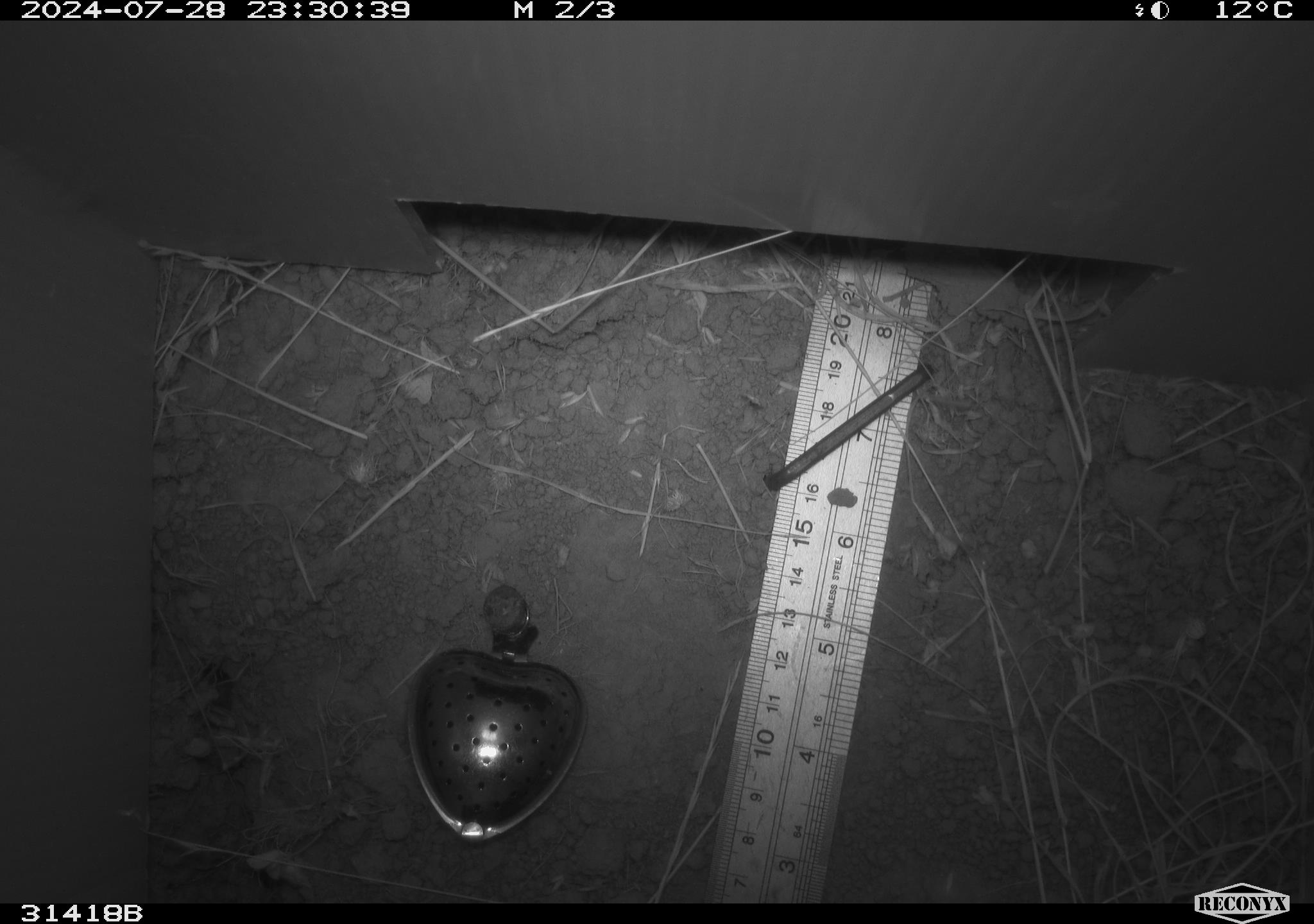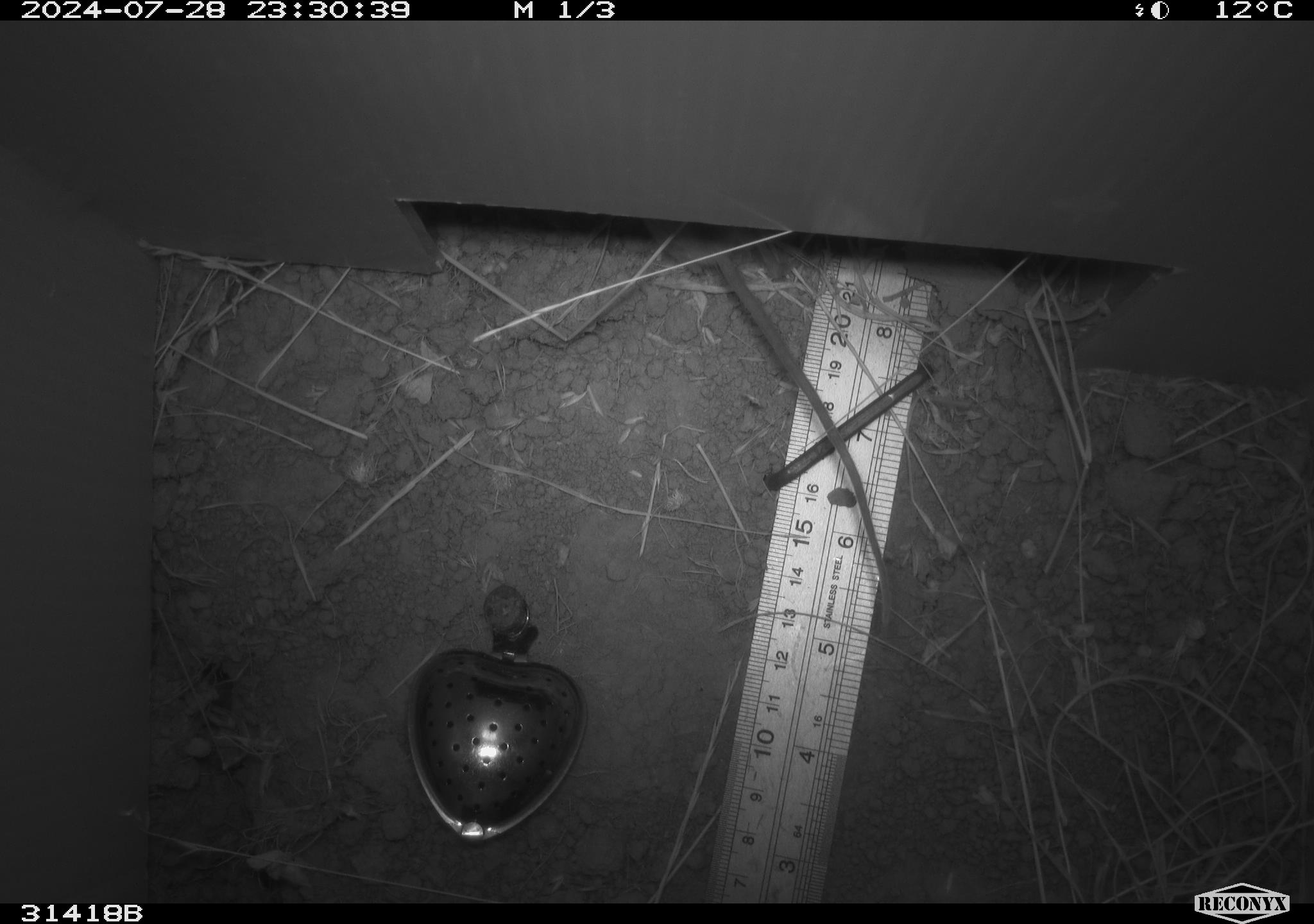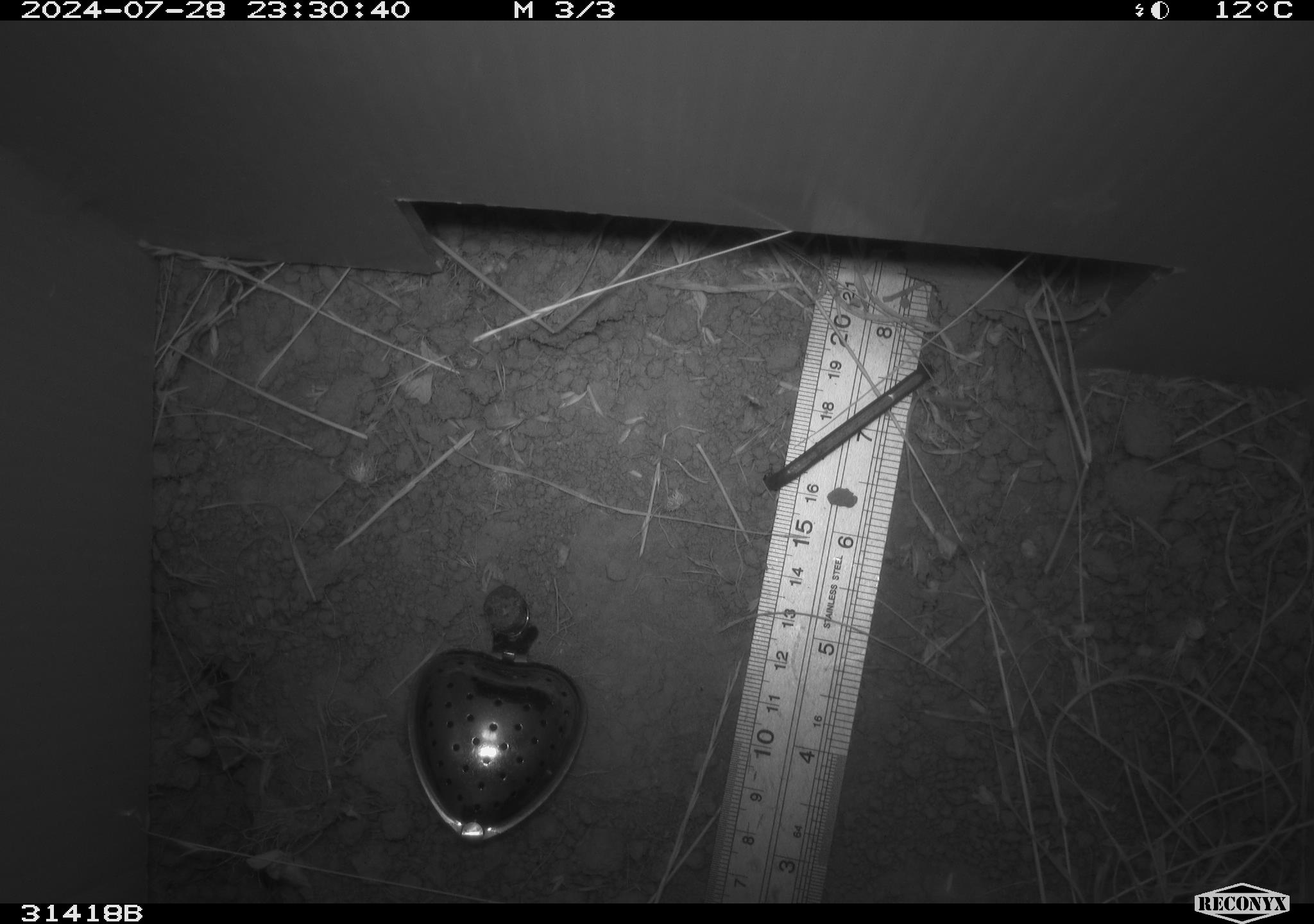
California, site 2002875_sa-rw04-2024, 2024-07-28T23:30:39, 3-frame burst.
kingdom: Animalia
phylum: Chordata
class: Mammalia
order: Rodentia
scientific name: Rodentia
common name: rodent